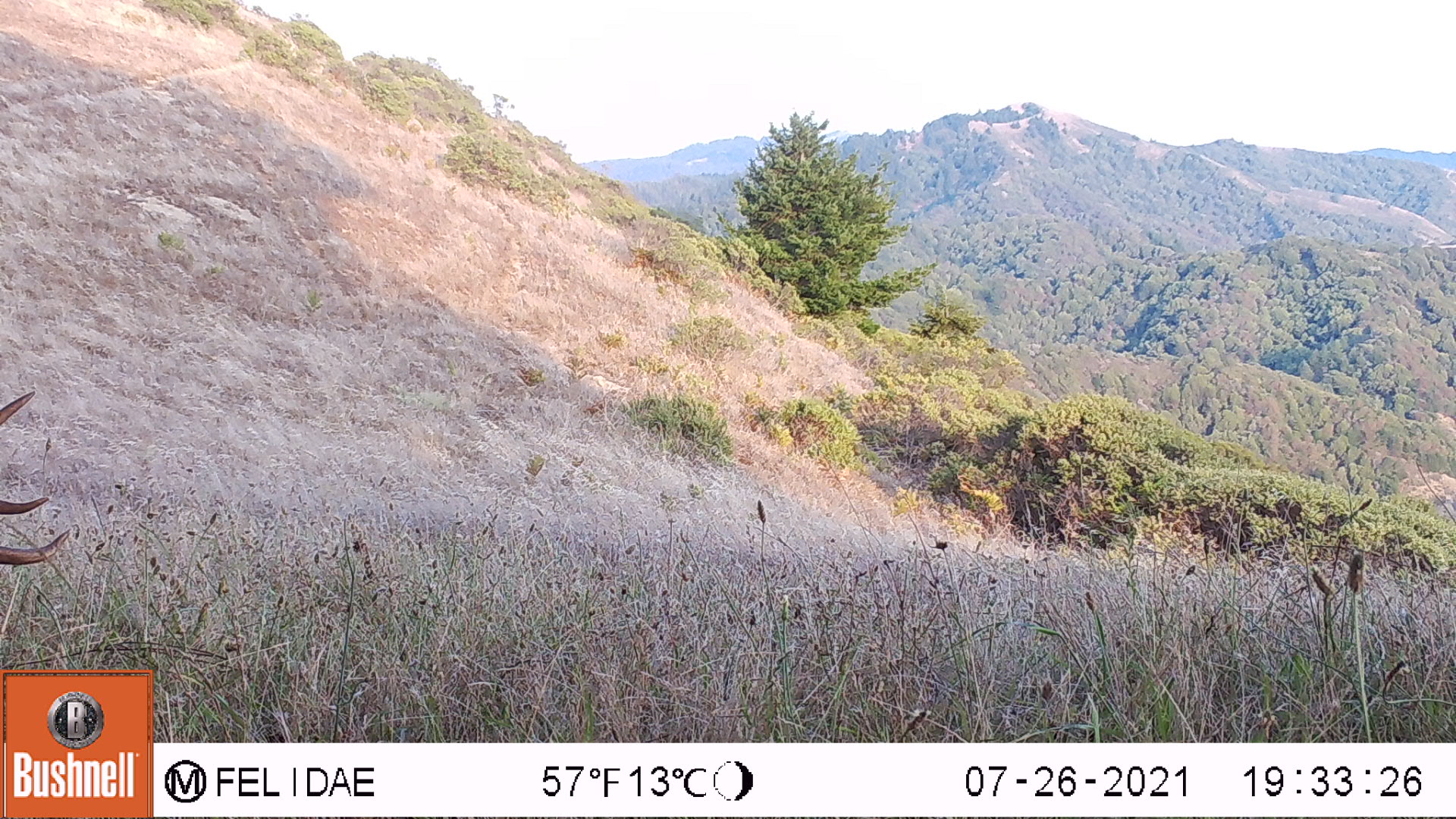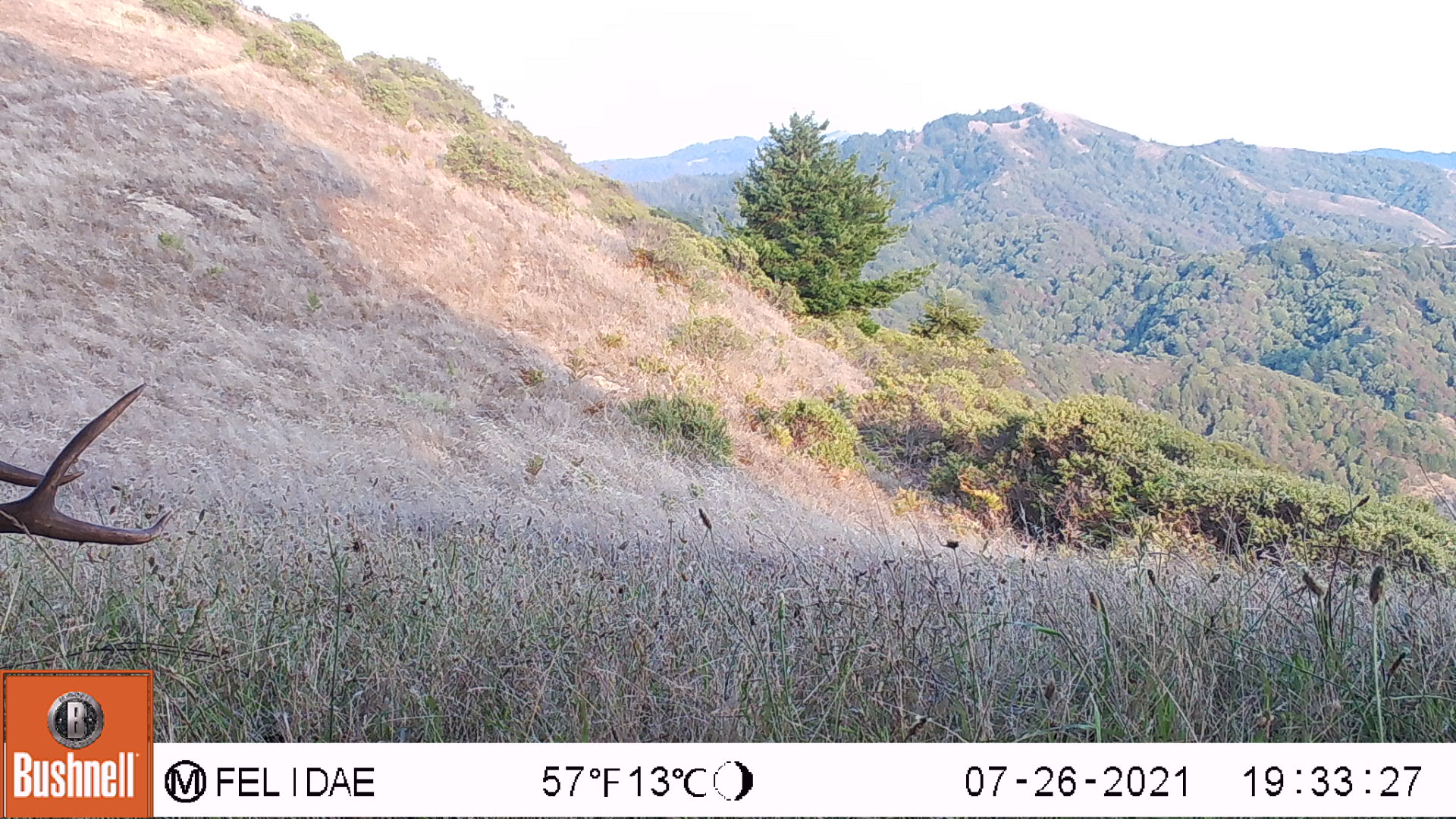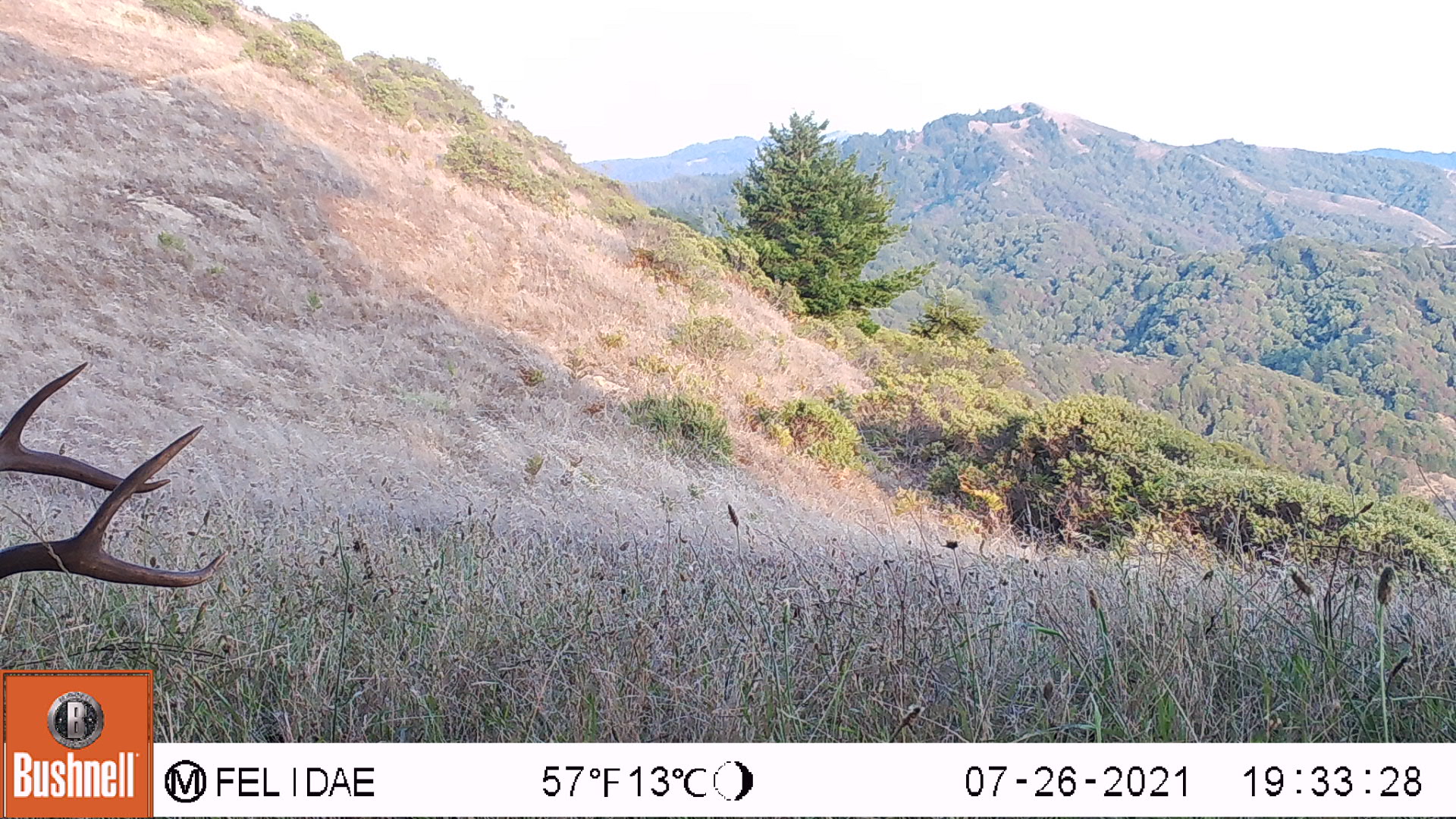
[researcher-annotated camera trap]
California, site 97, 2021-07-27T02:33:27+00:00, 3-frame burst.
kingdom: Animalia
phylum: Chordata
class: Mammalia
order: Artiodactyla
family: Cervidae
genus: Odocoileus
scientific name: Odocoileus hemionus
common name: mule deer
Mule deer (Odocoileus hemionus).